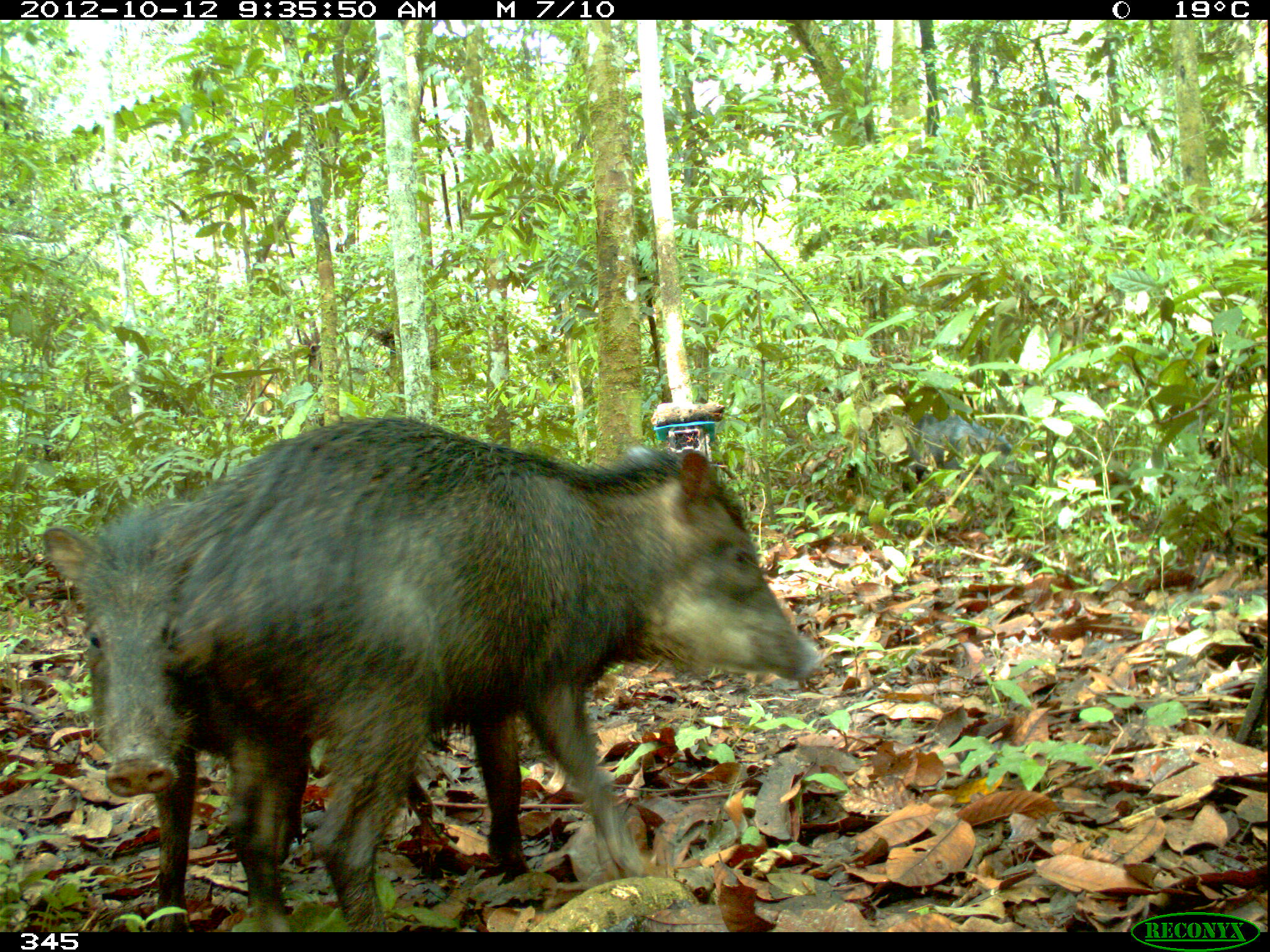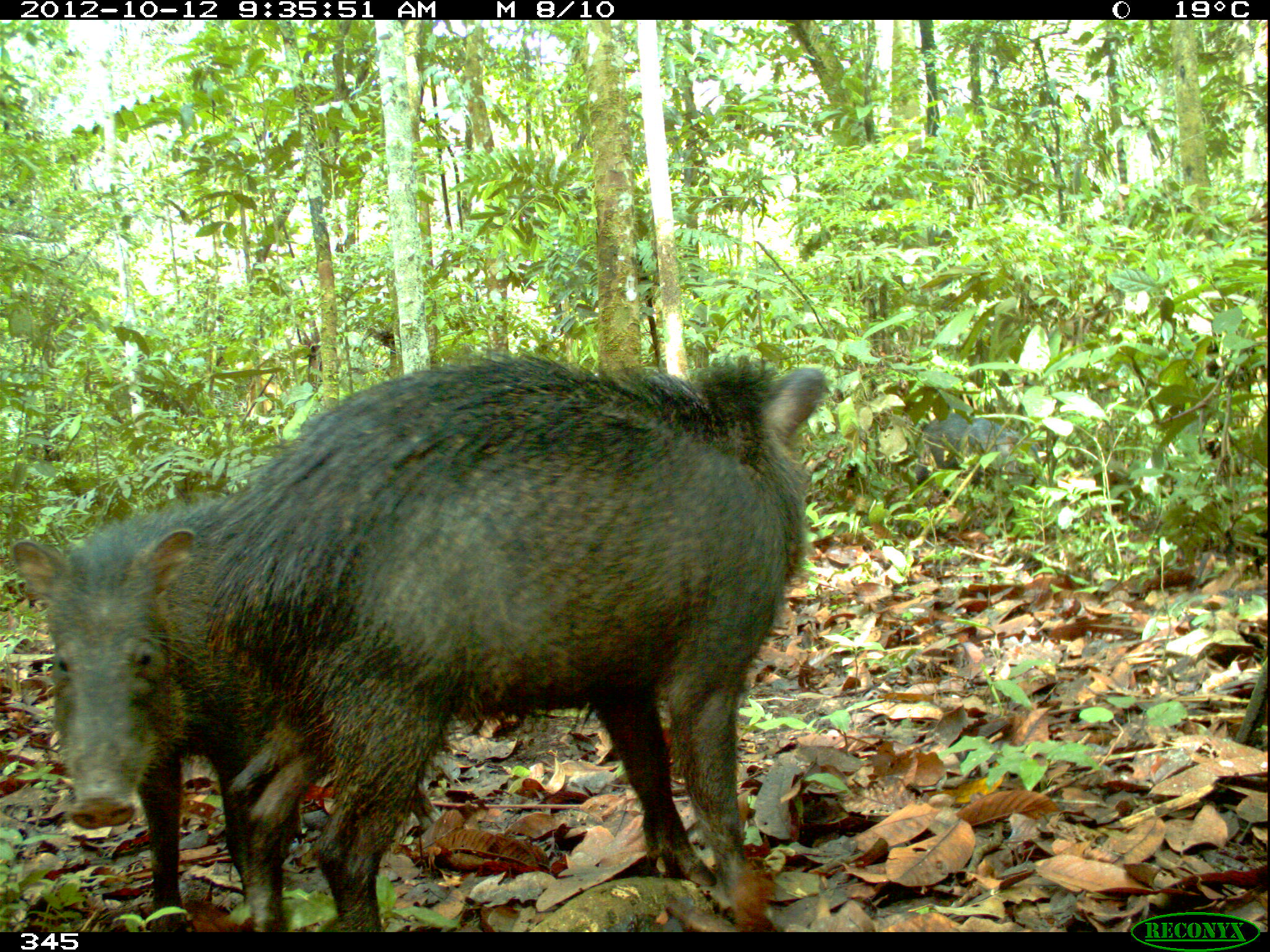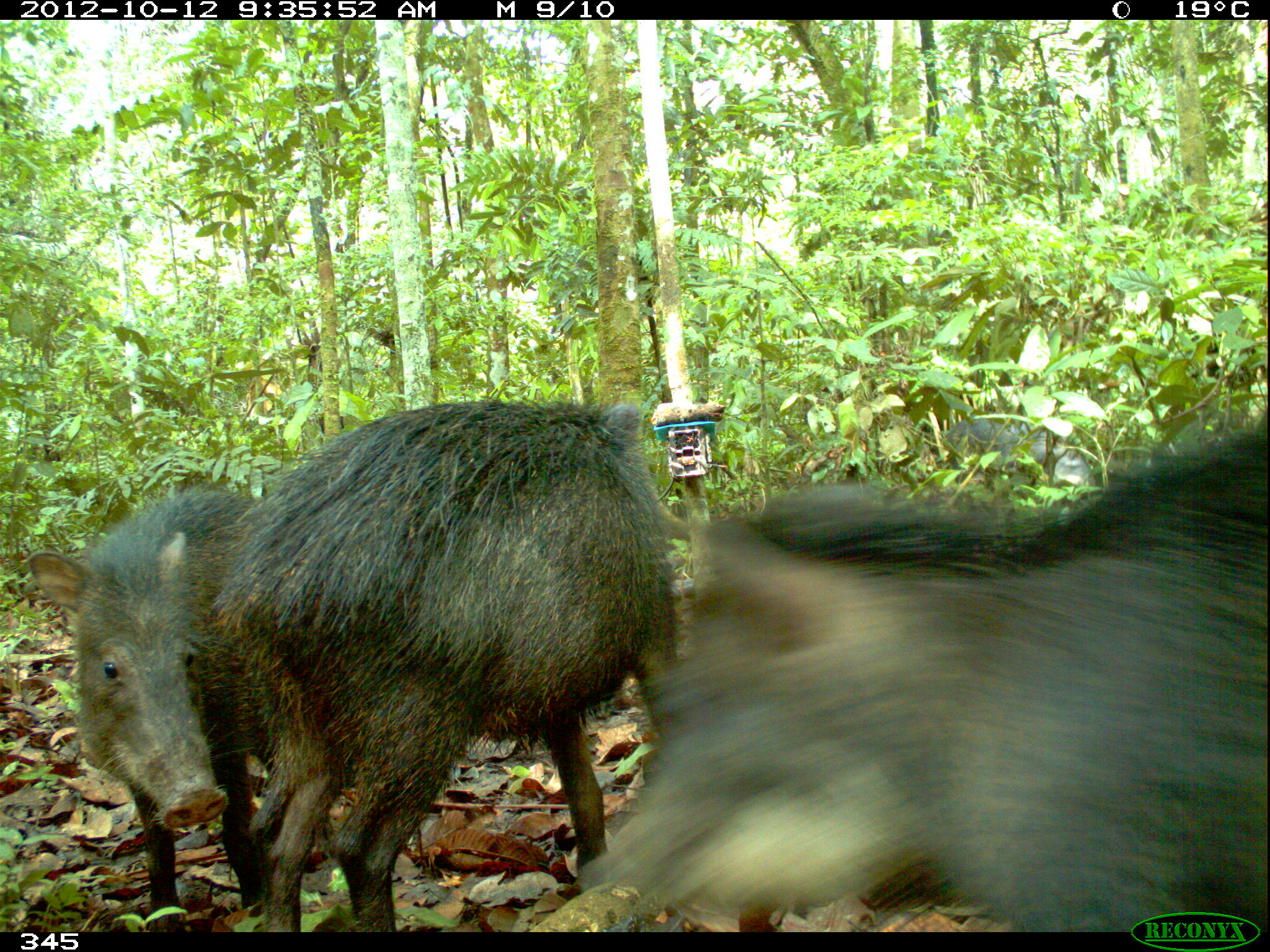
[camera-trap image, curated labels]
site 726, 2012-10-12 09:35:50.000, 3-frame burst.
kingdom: Animalia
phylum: Chordata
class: Mammalia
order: Artiodactyla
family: Tayassuidae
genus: Tayassu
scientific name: Tayassu pecari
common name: white-lipped peccary